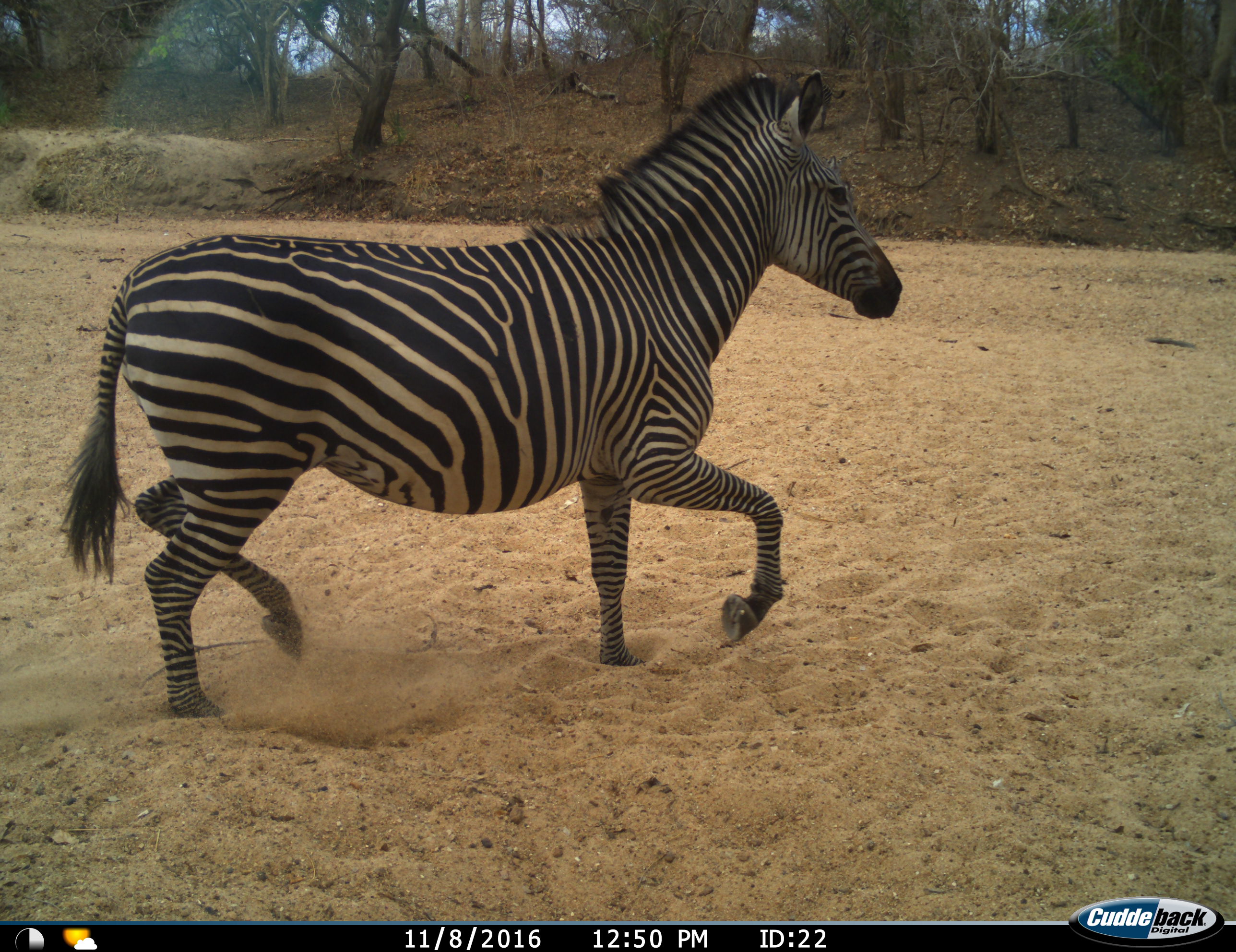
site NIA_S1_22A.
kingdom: Animalia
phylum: Chordata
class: Mammalia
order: Perissodactyla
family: Equidae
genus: Equus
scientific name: Equus quagga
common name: plains zebra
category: zebraplains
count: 1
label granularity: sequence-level